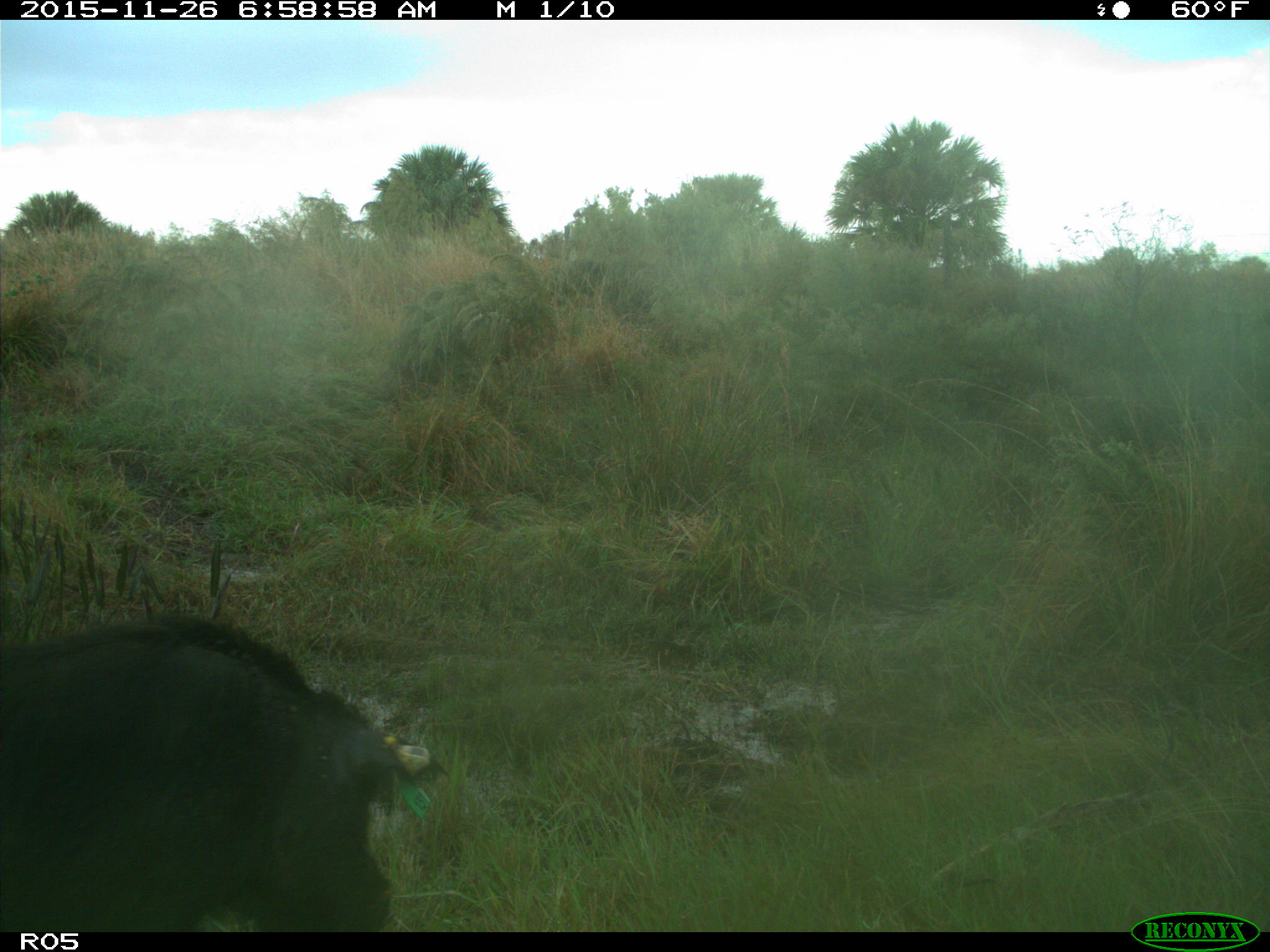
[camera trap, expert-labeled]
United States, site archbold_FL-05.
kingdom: Animalia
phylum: Chordata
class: Mammalia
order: Artiodactyla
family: Suidae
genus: Sus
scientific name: Sus scrofa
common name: wild boar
Sus scrofa (wild boar).